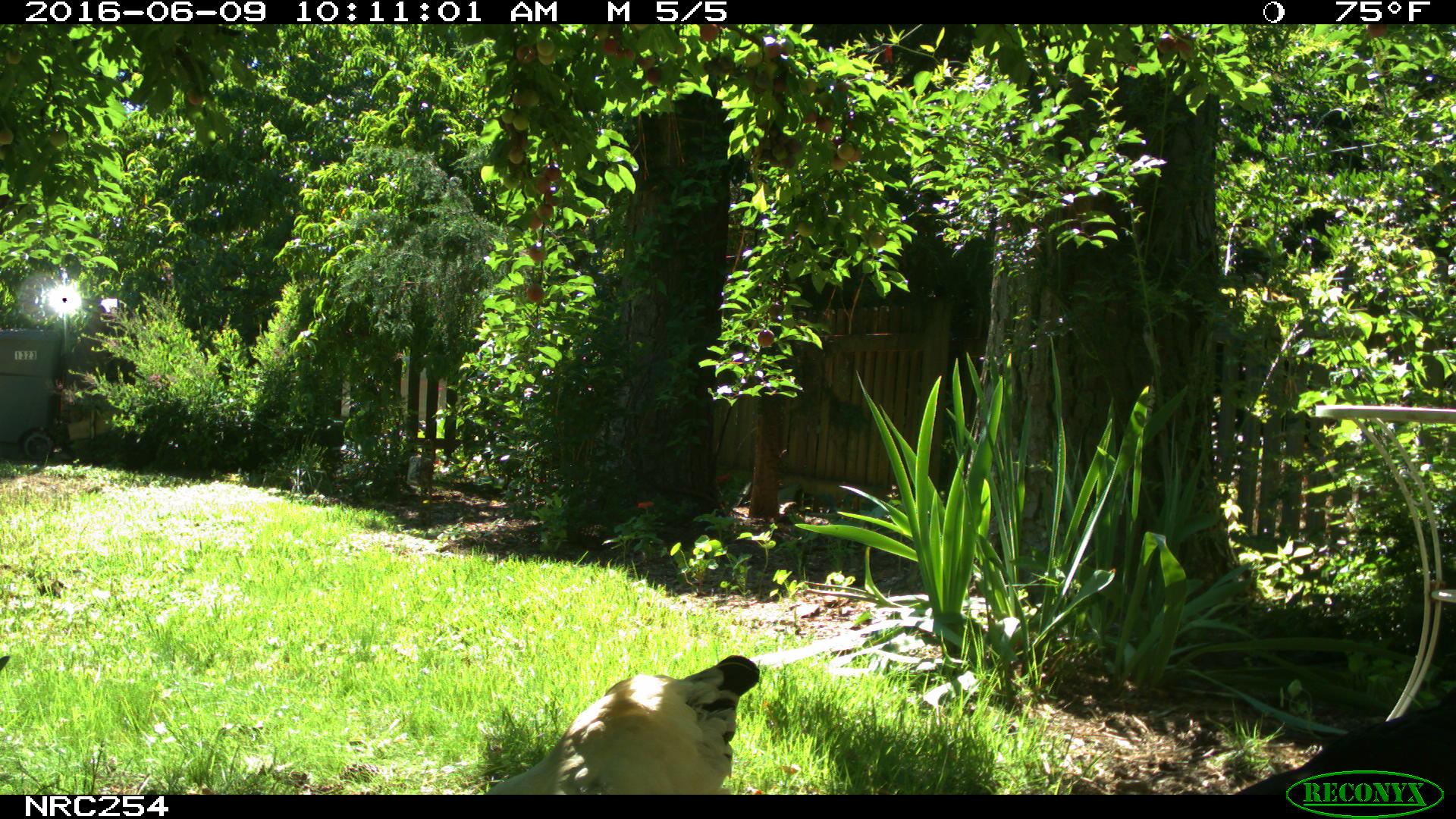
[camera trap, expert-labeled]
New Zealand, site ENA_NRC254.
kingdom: Animalia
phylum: Chordata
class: Aves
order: Galliformes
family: Phasianidae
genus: Gallus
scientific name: Gallus gallus domesticus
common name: chicken